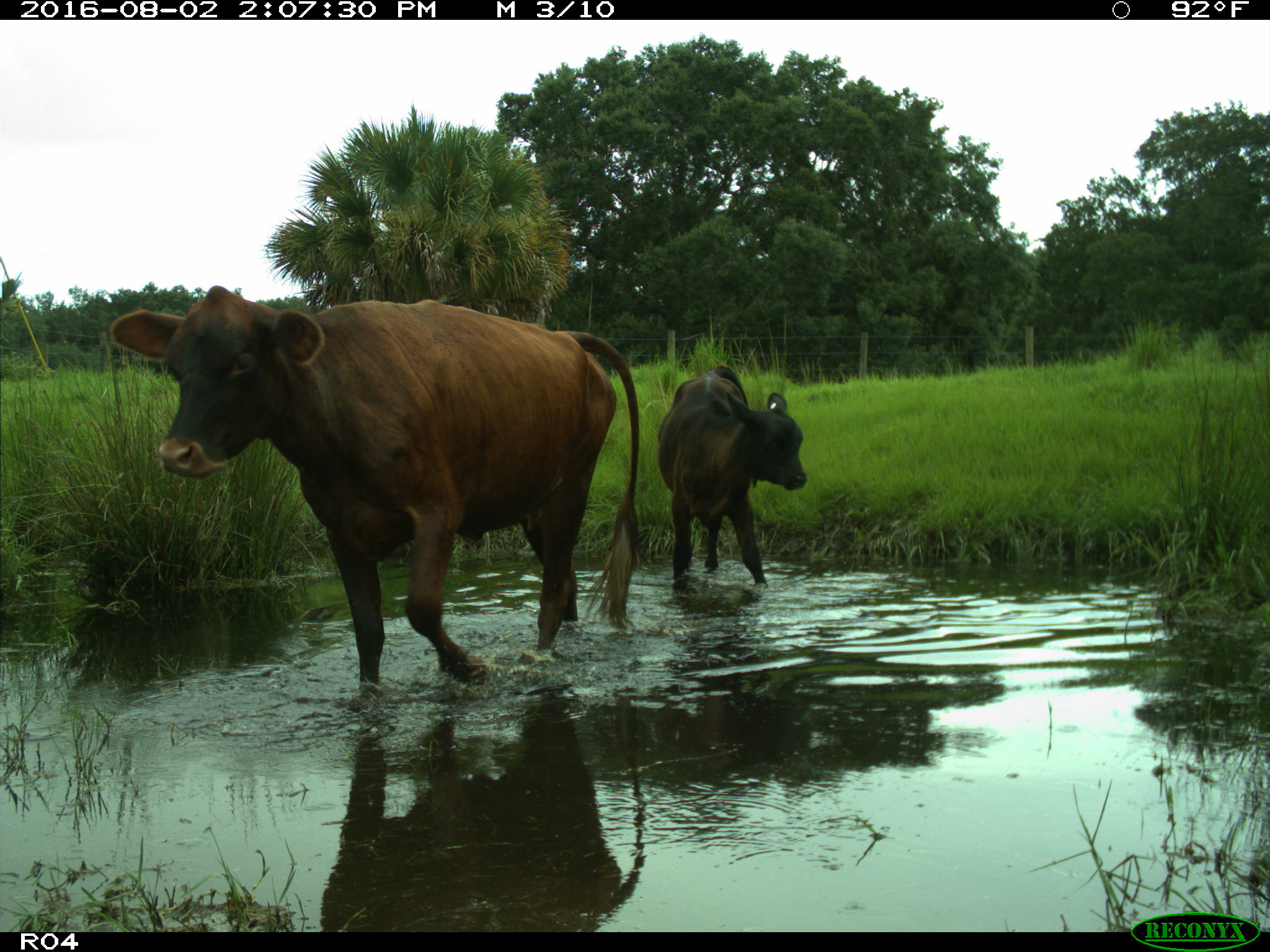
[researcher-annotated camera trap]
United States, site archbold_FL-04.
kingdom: Animalia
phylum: Chordata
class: Mammalia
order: Artiodactyla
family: Bovidae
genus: Bos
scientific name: Bos taurus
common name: domestic cow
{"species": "Bos taurus (domestic cow)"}